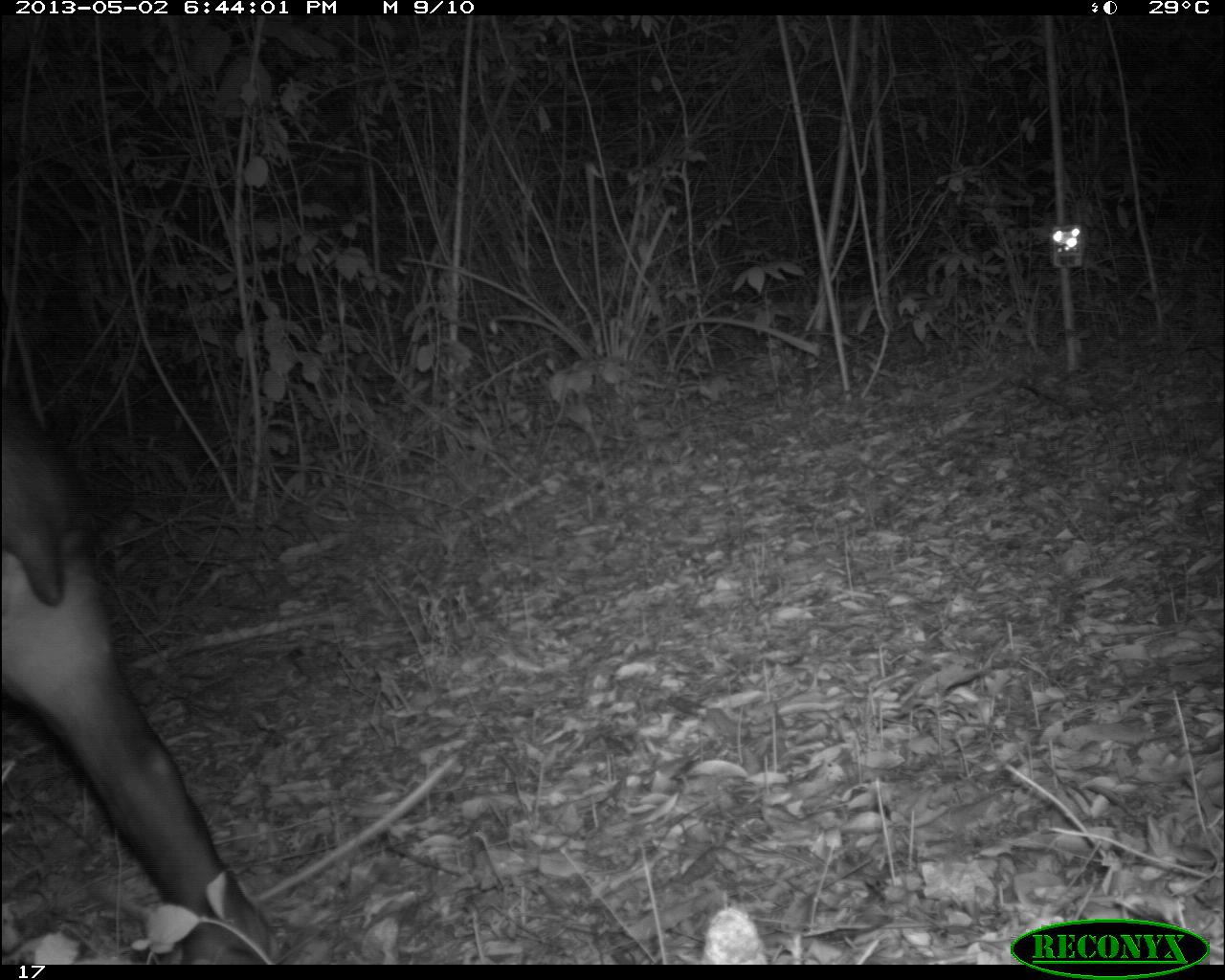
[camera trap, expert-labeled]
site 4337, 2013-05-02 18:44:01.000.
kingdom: Animalia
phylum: Chordata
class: Mammalia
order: Perissodactyla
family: Tapiridae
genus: Tapirus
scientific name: Tapirus bairdii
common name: baird's tapir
Tapirus bairdii (baird's tapir), count 1, sex female.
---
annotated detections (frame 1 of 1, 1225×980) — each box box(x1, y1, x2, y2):
tapirus bairdii: box(0, 405, 278, 964)